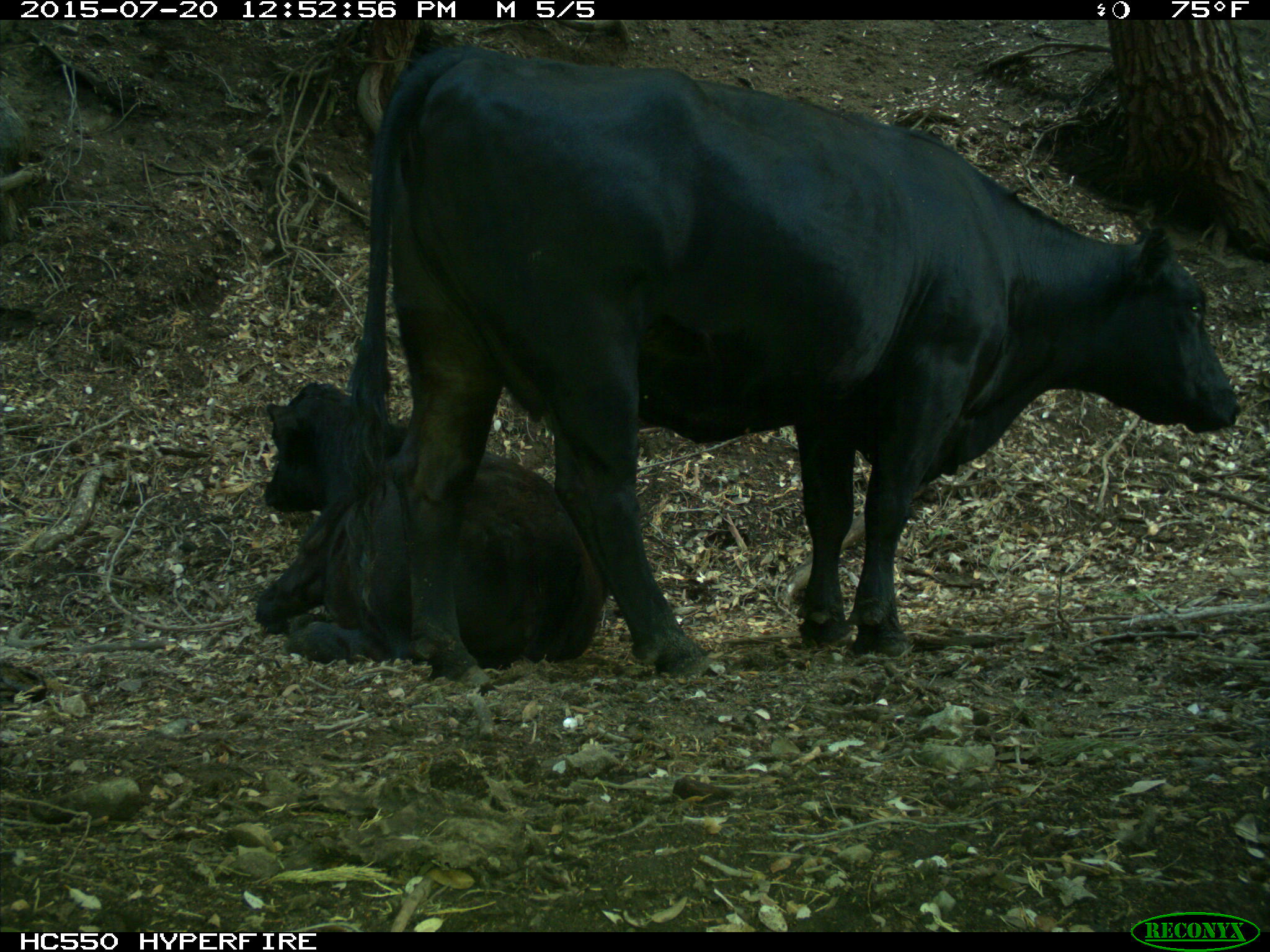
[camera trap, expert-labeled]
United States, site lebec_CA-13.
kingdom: Animalia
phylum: Chordata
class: Mammalia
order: Artiodactyla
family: Bovidae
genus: Bos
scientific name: Bos taurus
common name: domestic cow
Bos taurus (domestic cow).